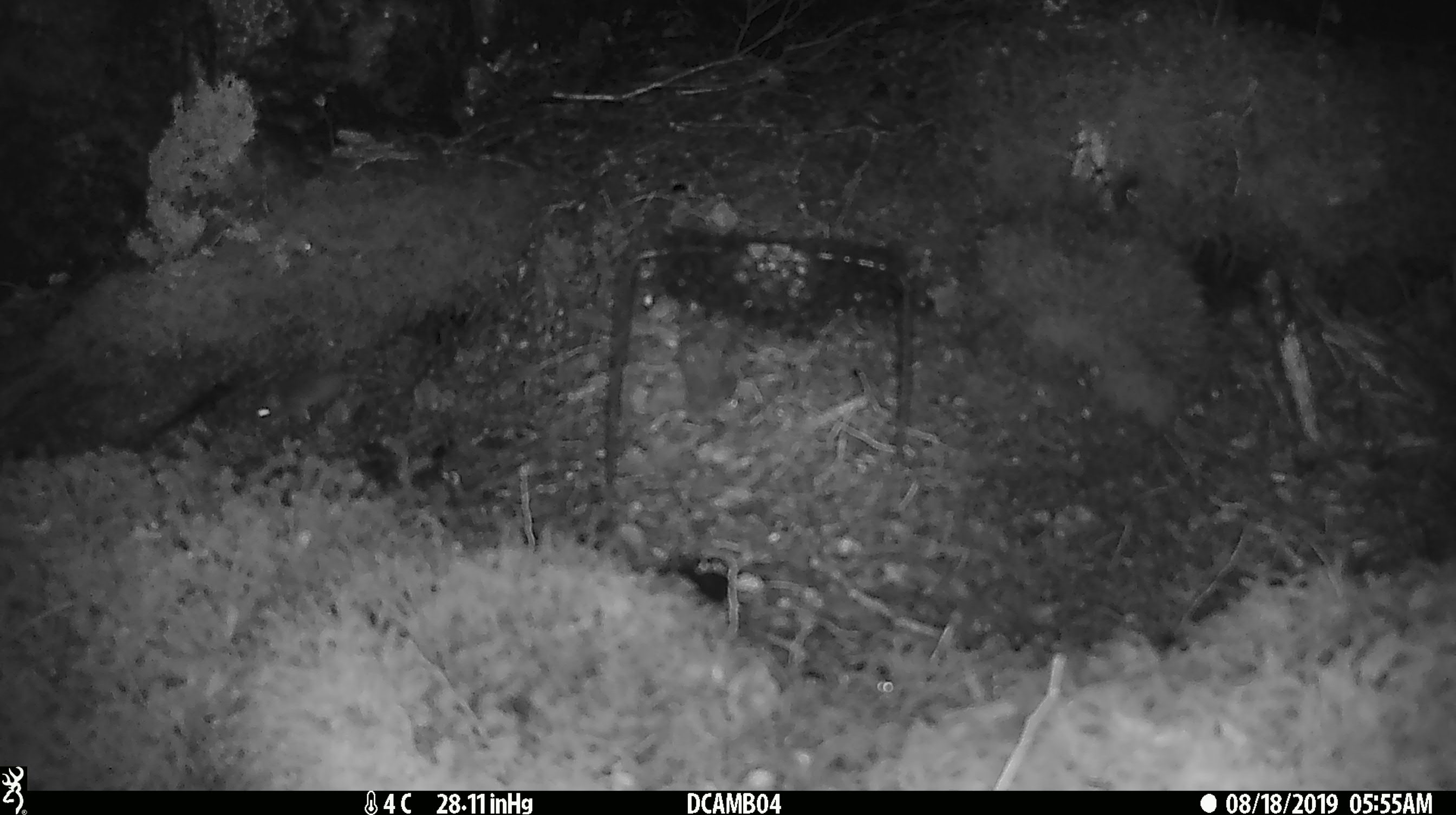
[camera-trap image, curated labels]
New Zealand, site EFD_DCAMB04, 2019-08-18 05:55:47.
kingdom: Animalia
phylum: Chordata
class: Mammalia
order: Rodentia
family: Muridae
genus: Mus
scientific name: Mus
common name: mouse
Mouse (Mus).